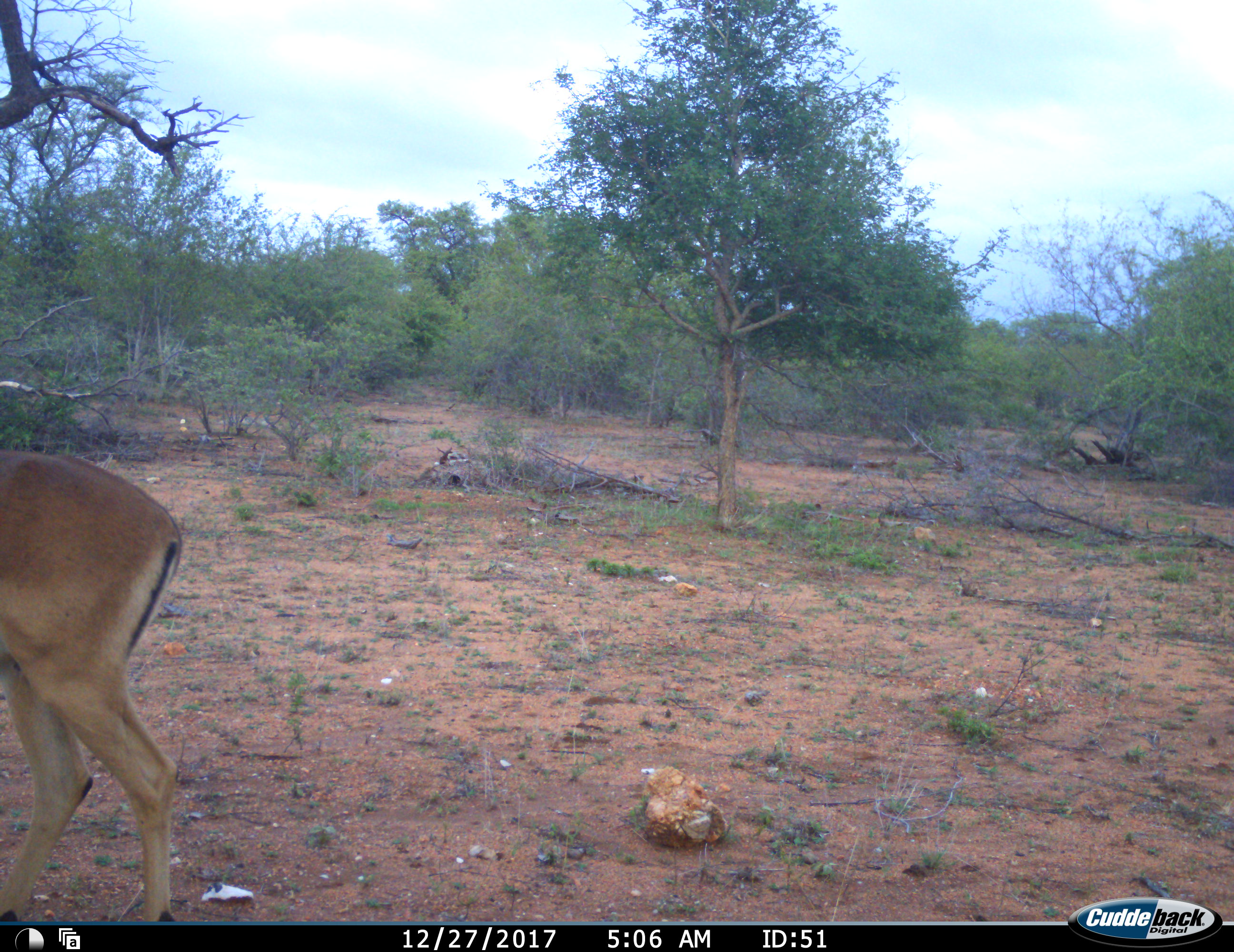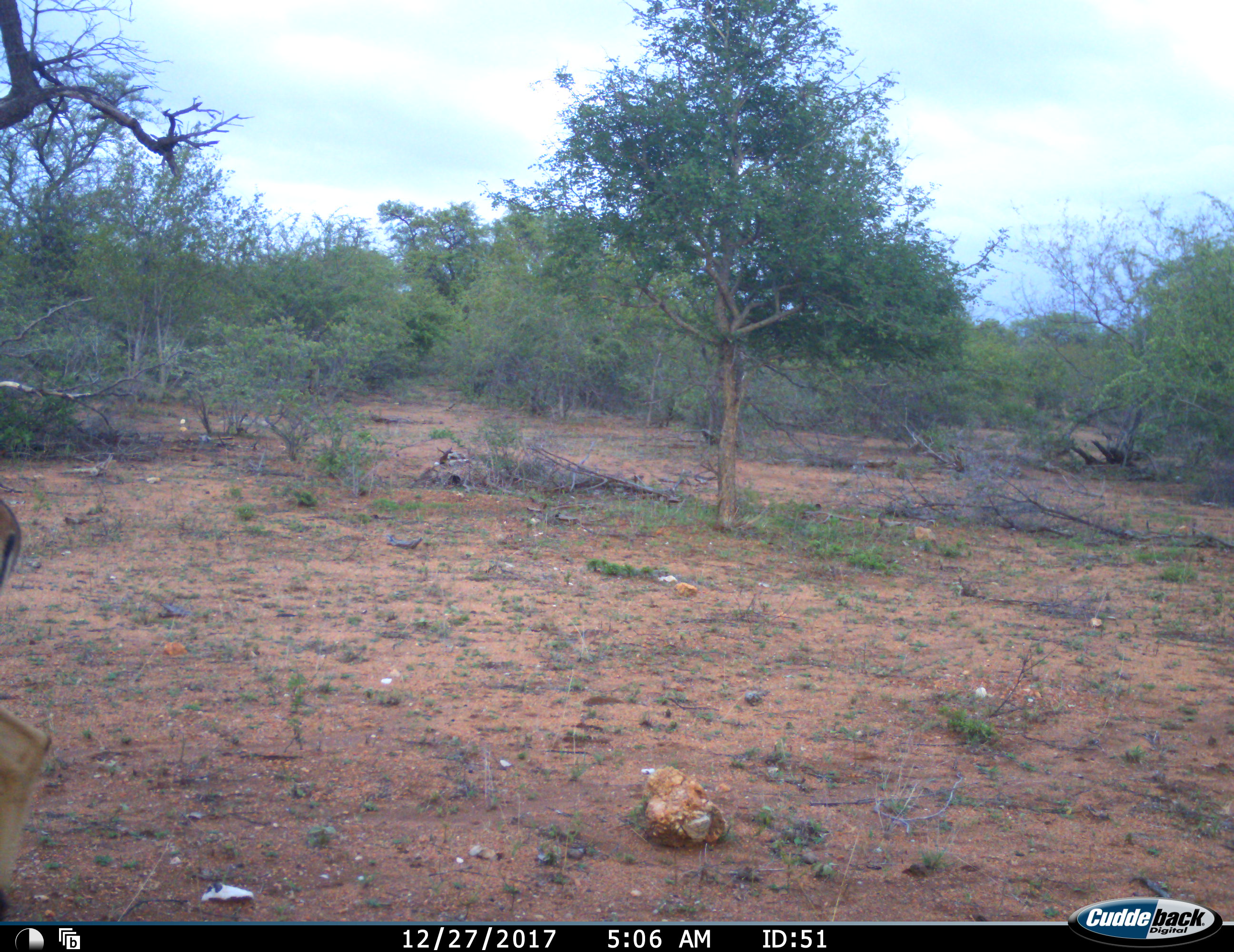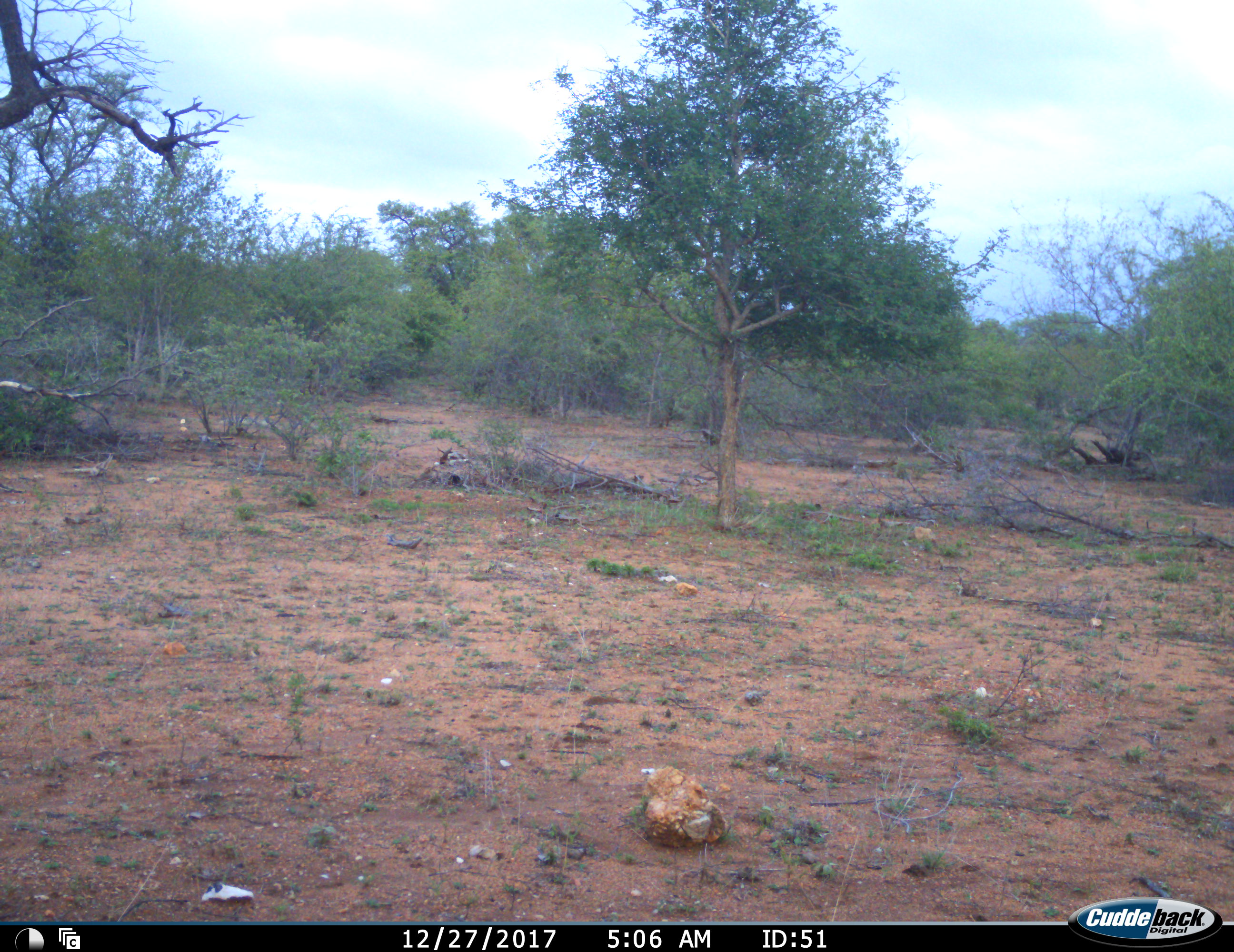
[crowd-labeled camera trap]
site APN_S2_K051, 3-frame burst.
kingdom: Animalia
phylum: Chordata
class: Mammalia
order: Artiodactyla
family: Bovidae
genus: Aepyceros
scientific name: Aepyceros melampus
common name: impala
Impala (Aepyceros melampus), count 1. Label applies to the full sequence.